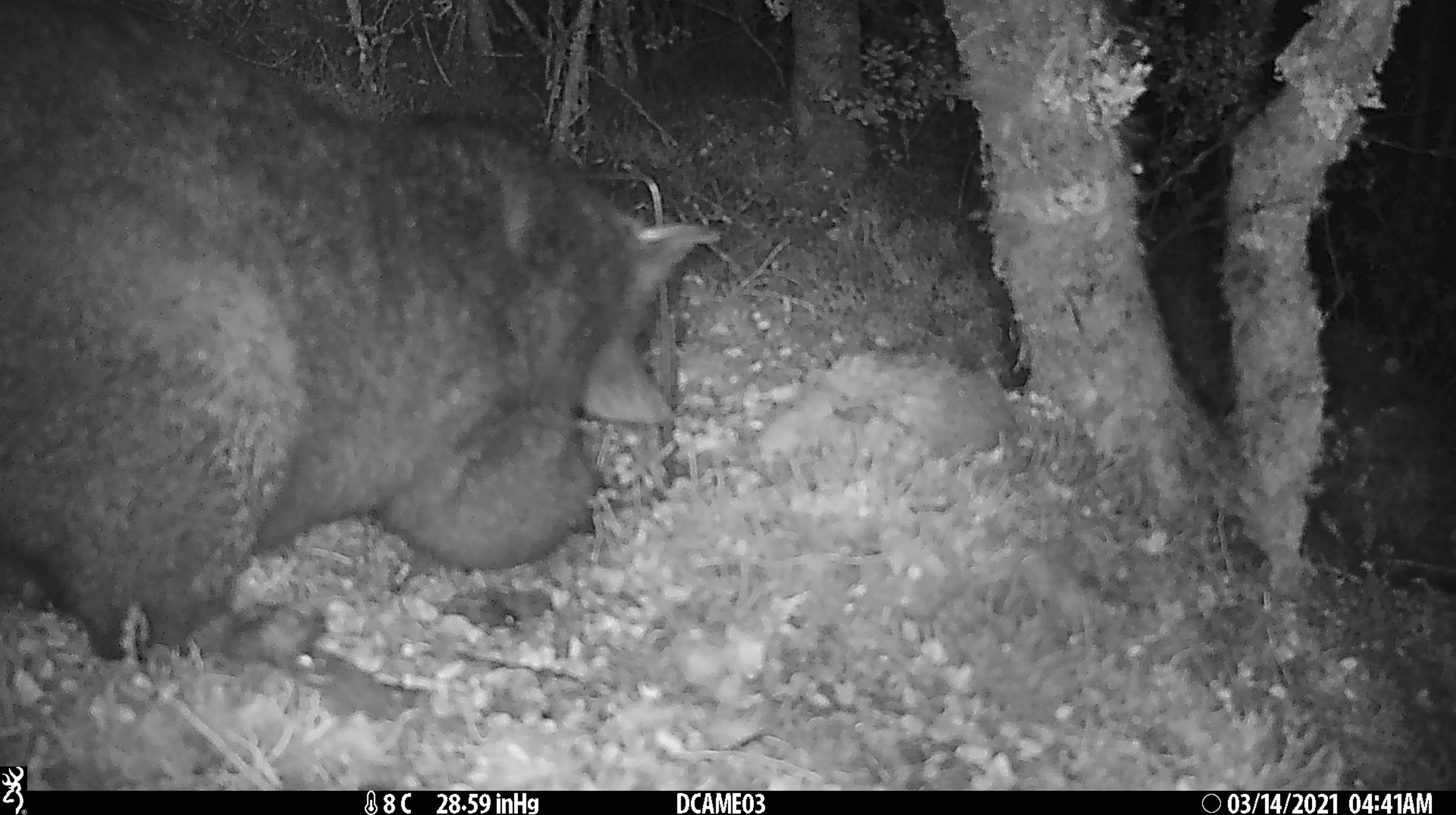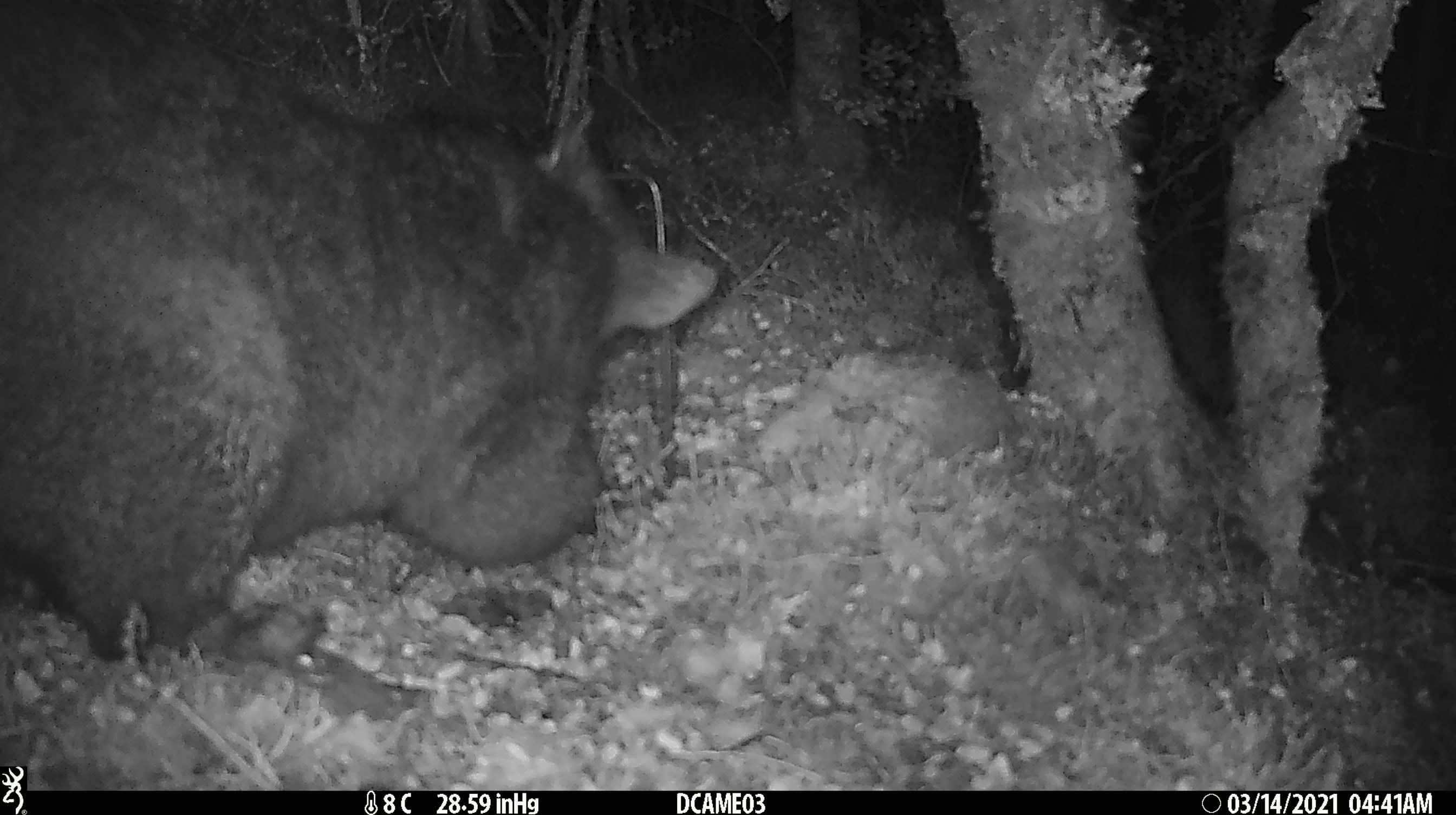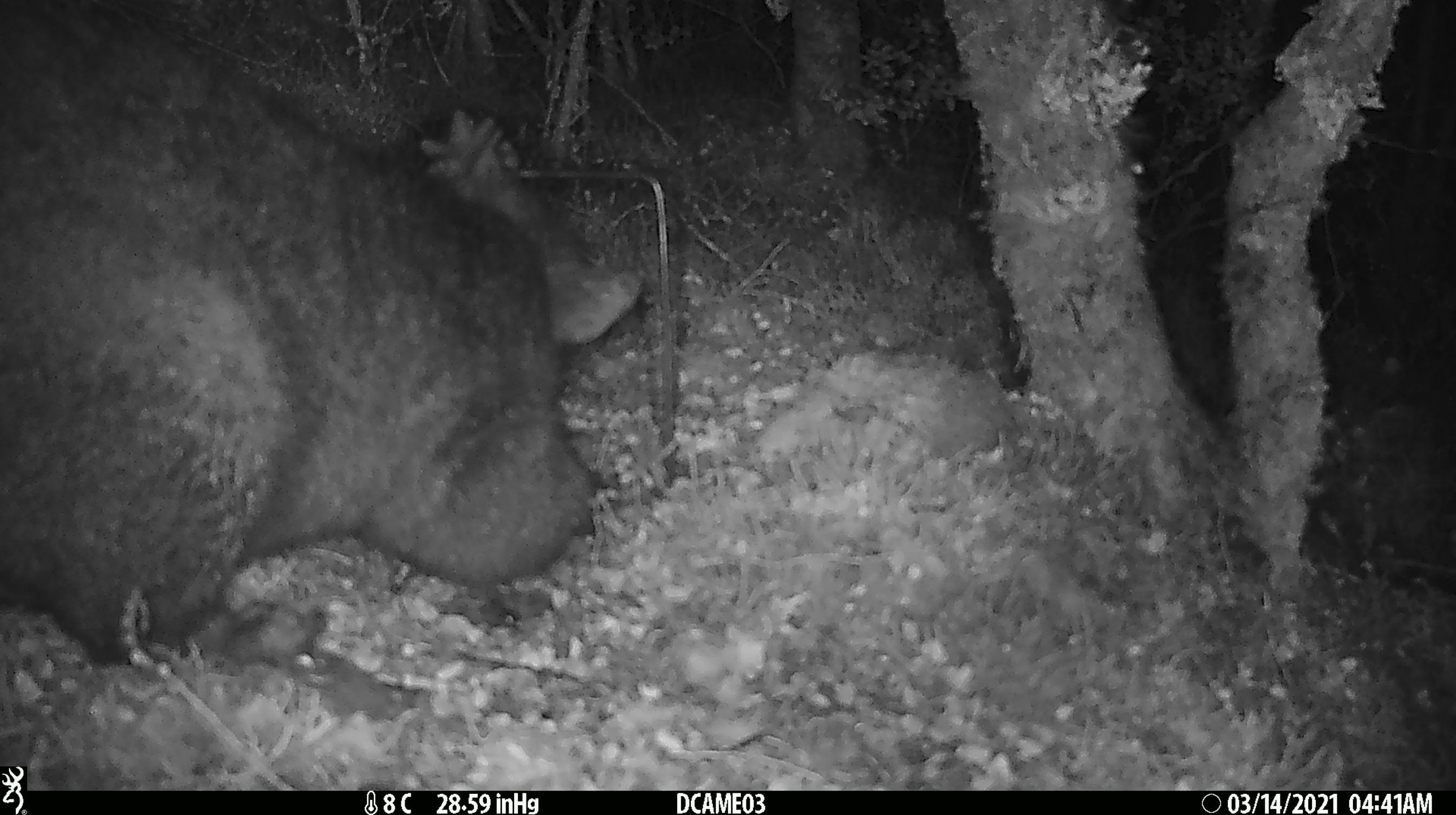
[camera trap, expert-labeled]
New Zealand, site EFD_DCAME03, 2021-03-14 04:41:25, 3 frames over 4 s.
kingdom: Animalia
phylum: Chordata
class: Mammalia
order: Diprotodontia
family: Phalangeridae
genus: Trichosurus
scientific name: Trichosurus vulpecula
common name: common brushtail possum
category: possum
Possum (common brushtail possum) (Trichosurus vulpecula).